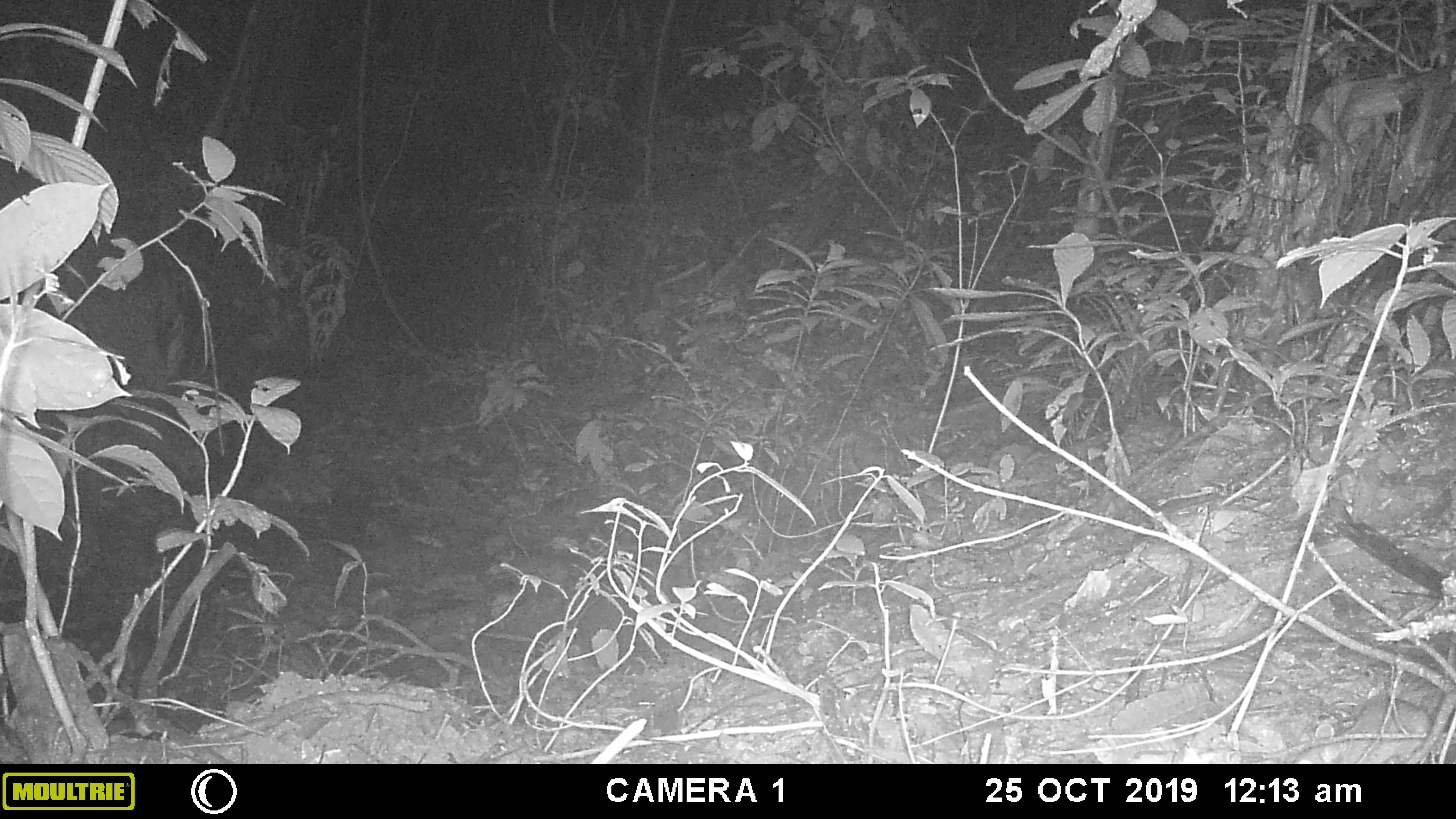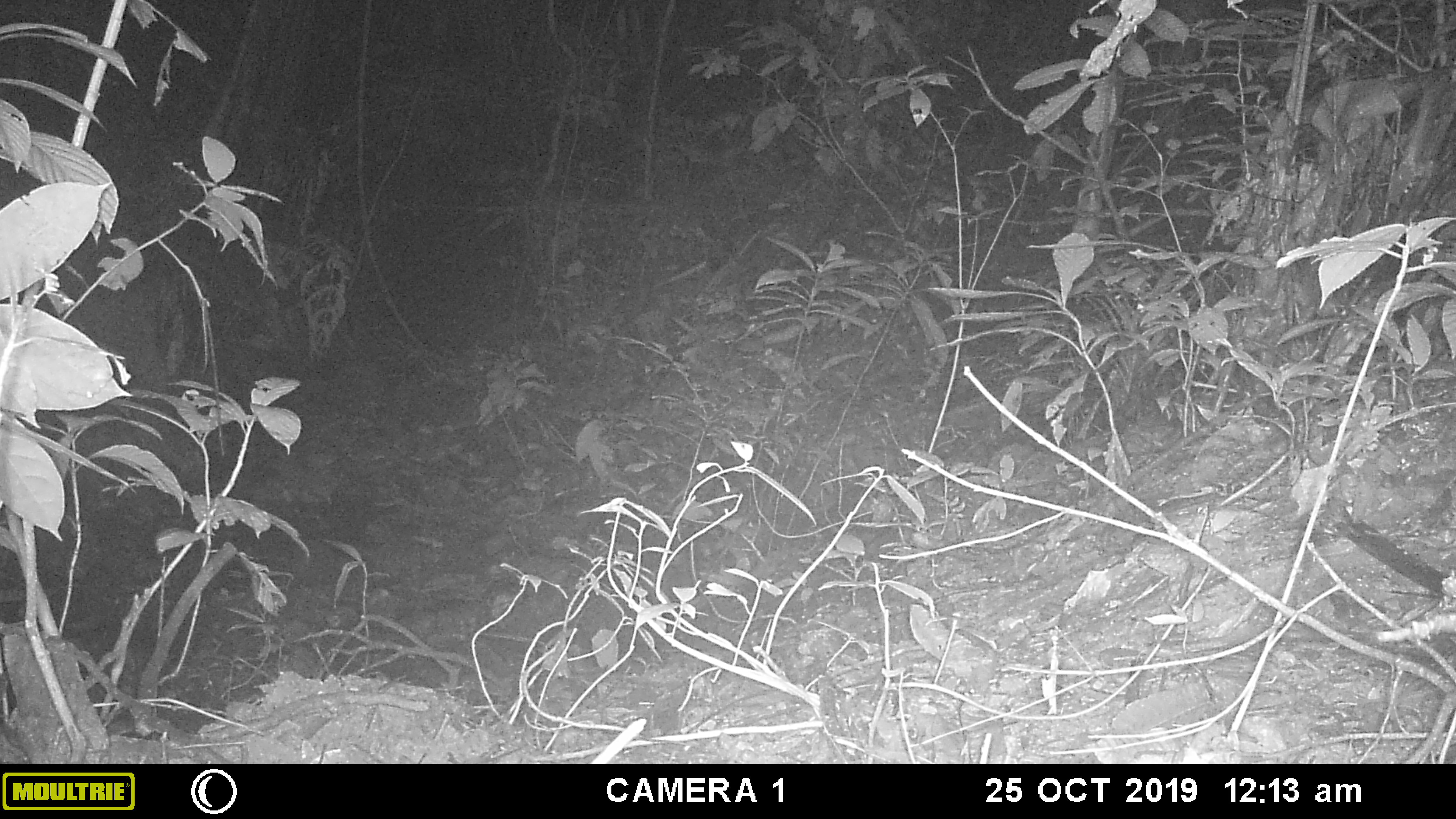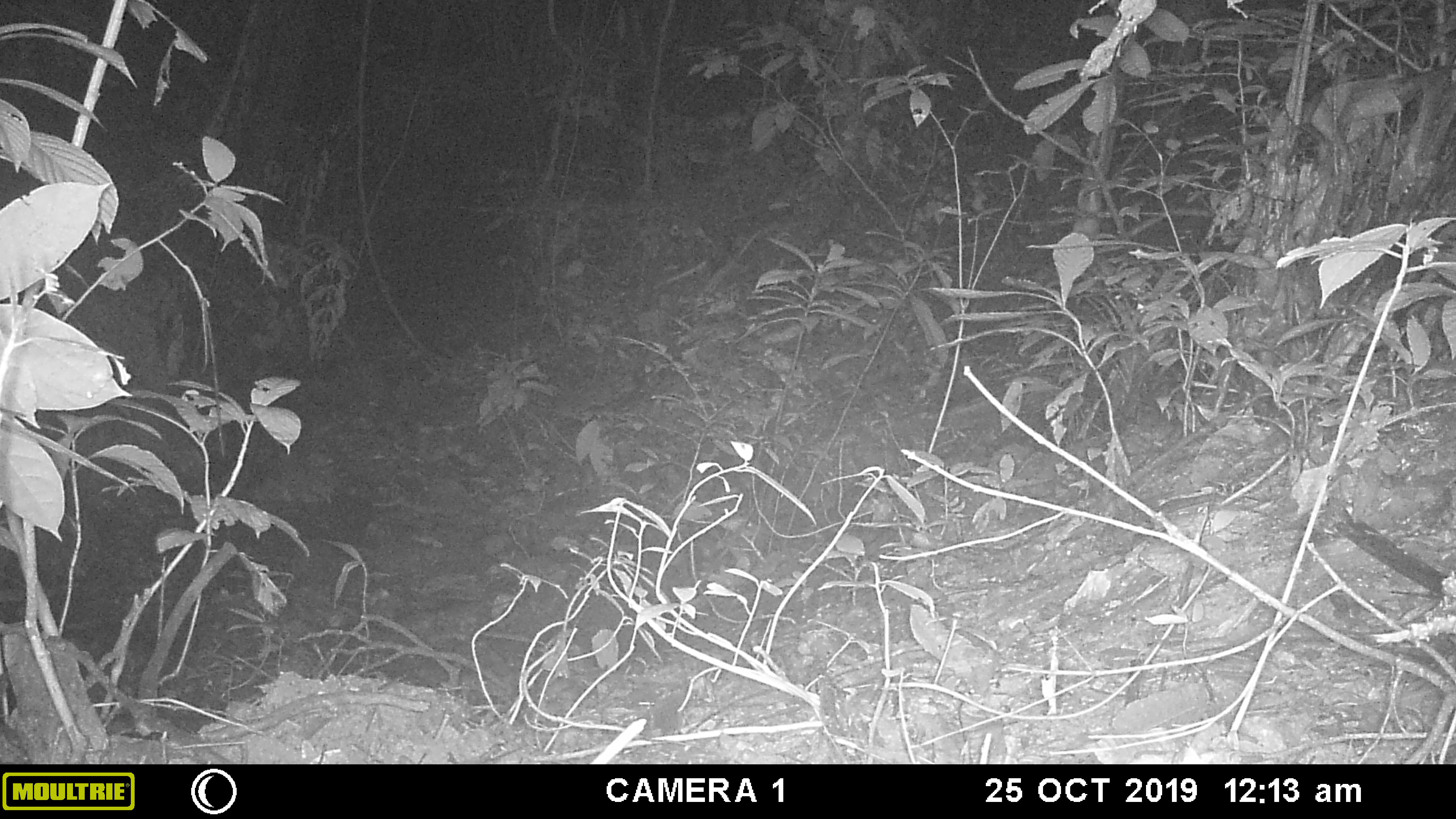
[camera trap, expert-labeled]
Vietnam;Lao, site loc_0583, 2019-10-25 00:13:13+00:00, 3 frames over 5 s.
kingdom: Animalia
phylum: Chordata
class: Mammalia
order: Rodentia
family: Muridae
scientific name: Muridae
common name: old-world mice and rats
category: unidentified murid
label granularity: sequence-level